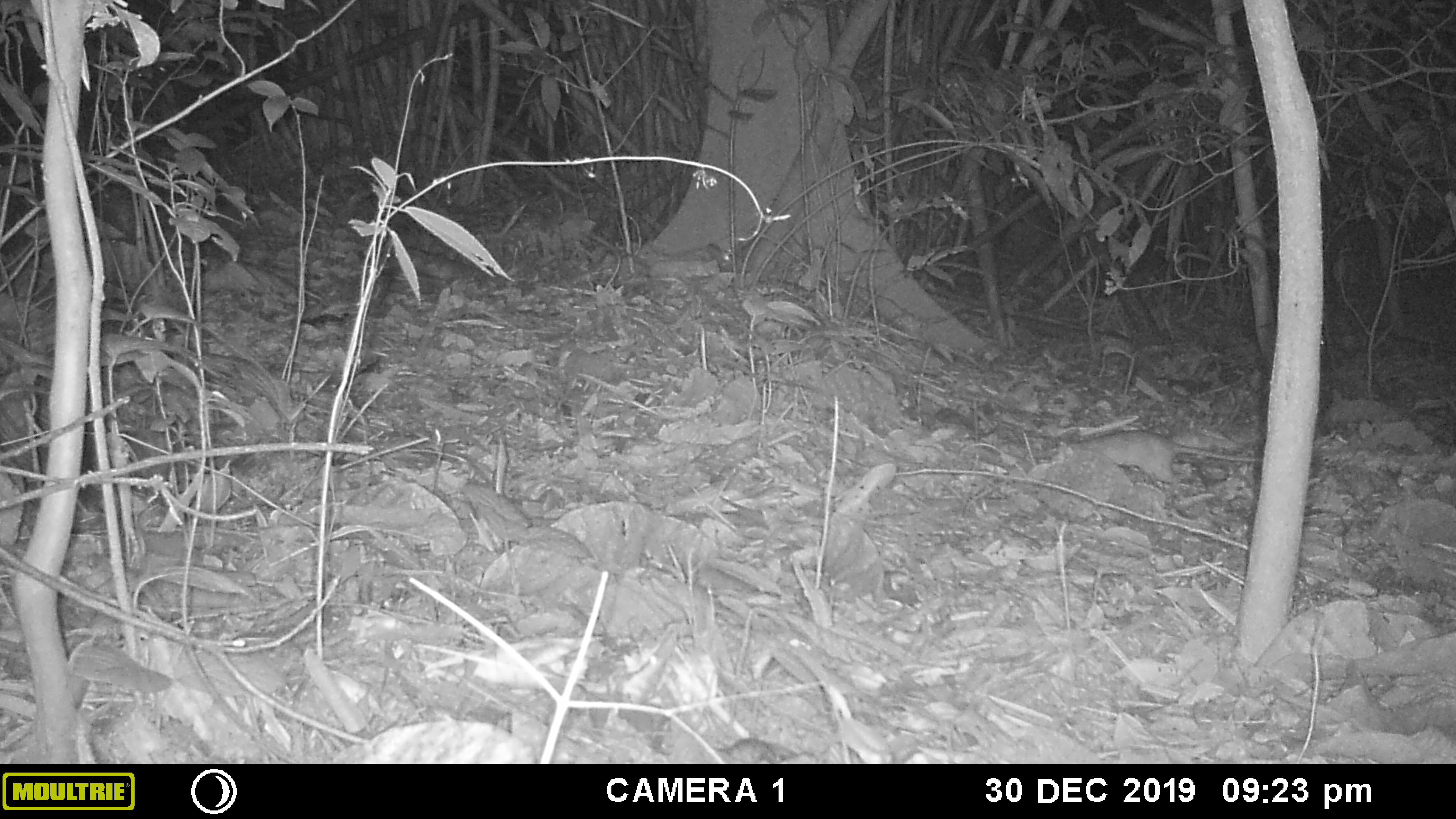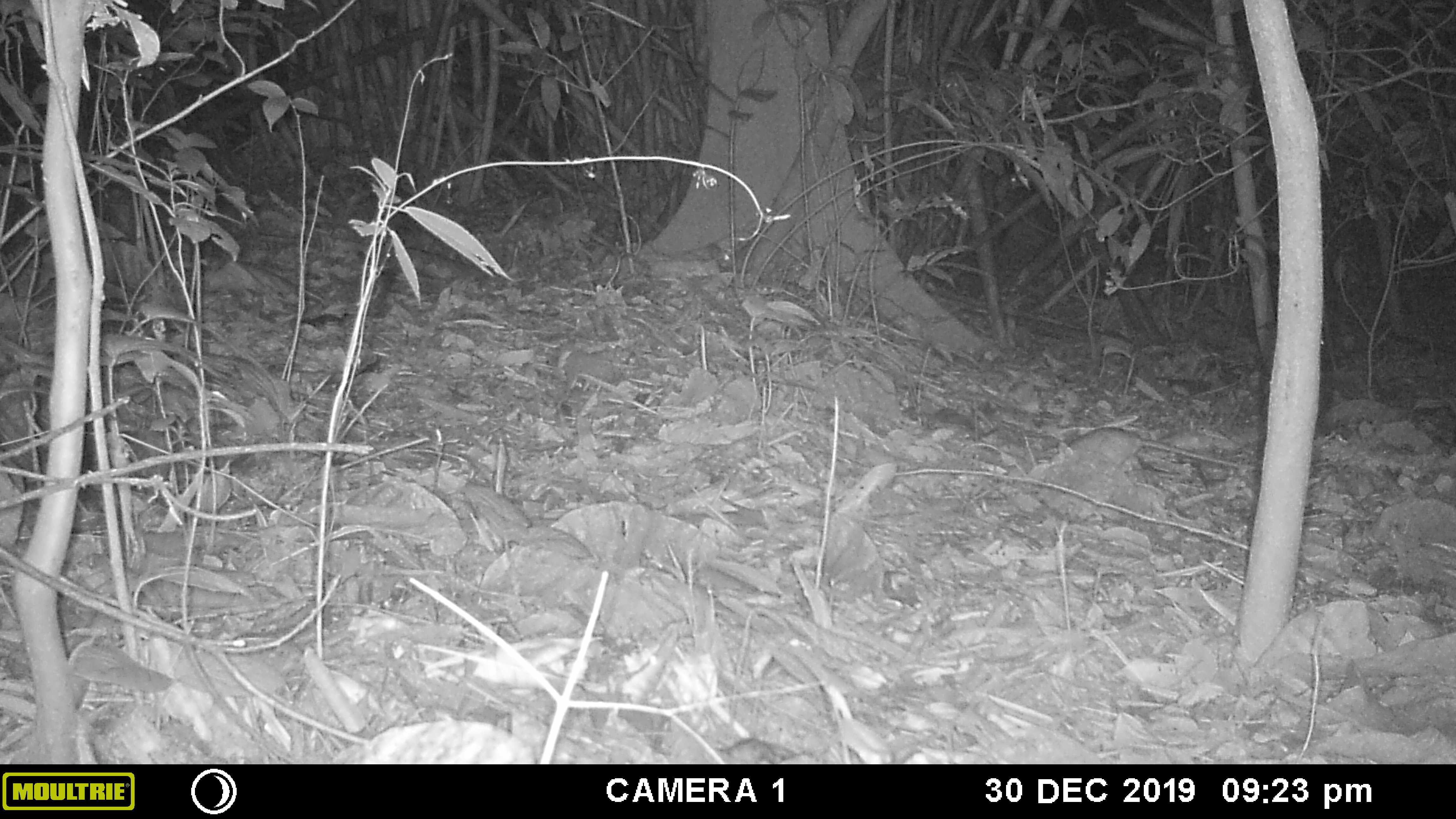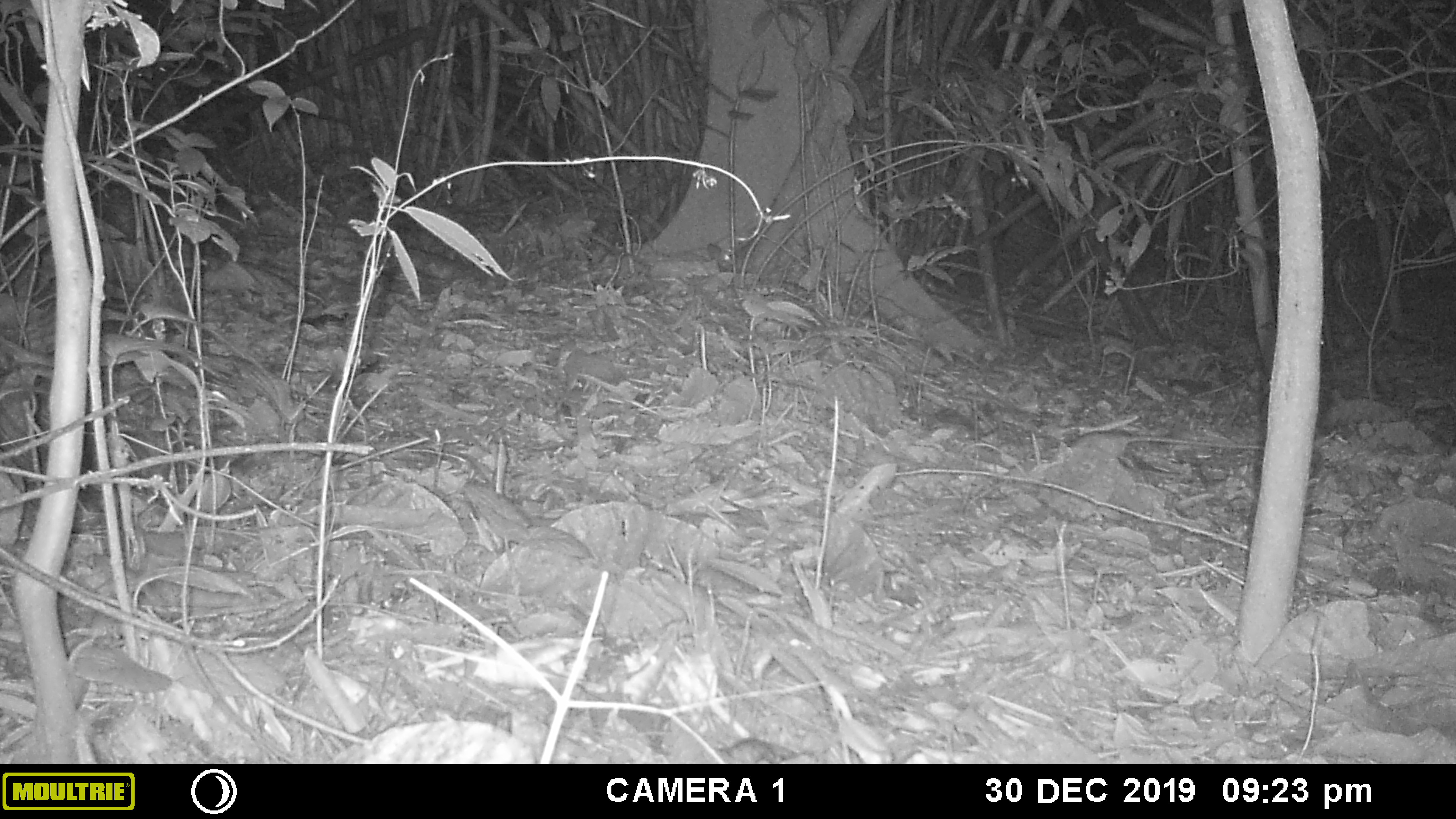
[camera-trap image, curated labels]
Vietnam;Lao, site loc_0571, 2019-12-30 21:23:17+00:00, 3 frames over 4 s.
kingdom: Animalia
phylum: Chordata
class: Mammalia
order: Rodentia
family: Muridae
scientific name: Muridae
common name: old-world mice and rats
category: unidentified murid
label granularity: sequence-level